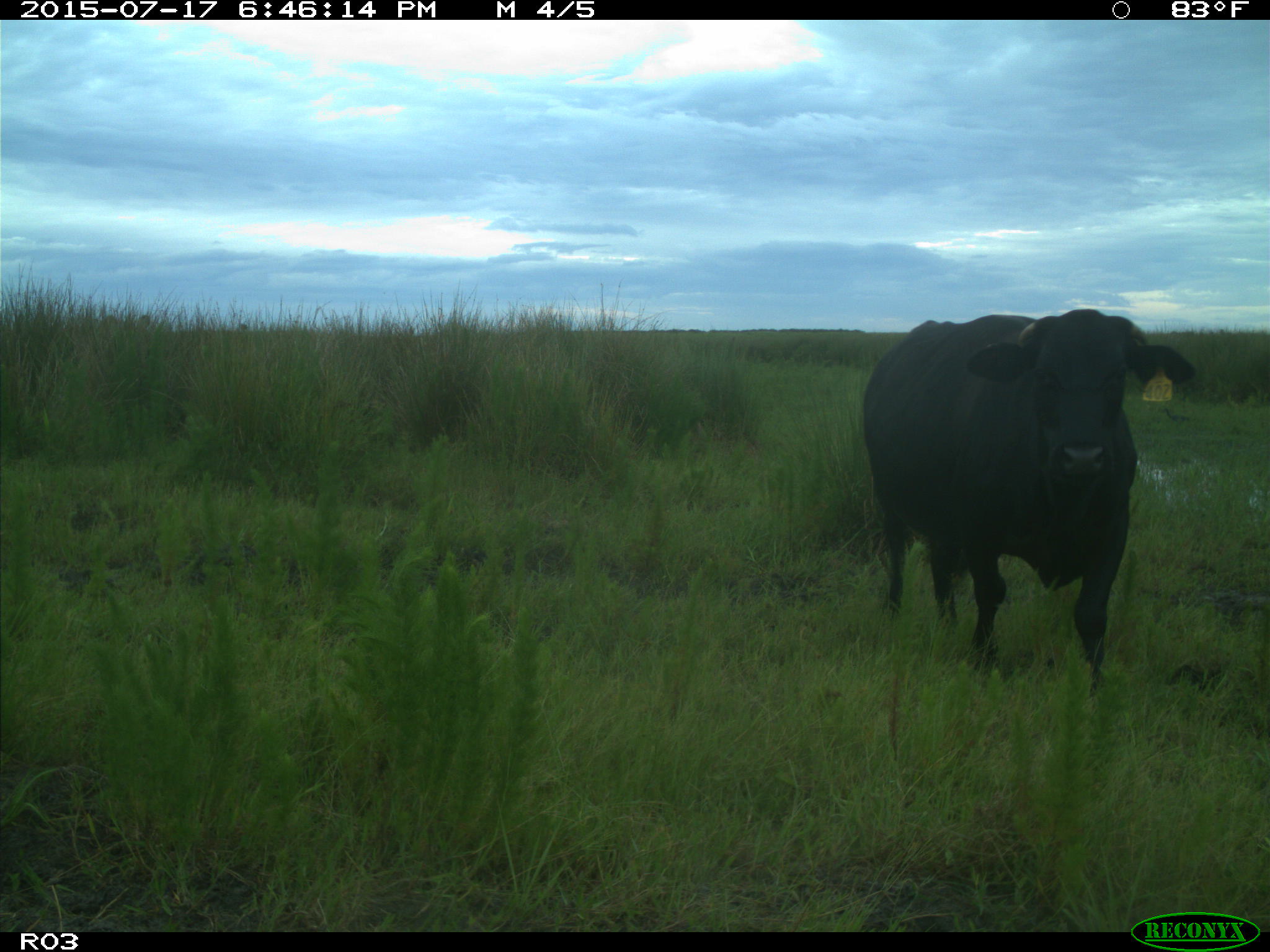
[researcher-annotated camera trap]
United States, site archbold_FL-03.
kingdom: Animalia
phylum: Chordata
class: Mammalia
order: Artiodactyla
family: Bovidae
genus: Bos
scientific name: Bos taurus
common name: domestic cow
Bos taurus (domestic cow).